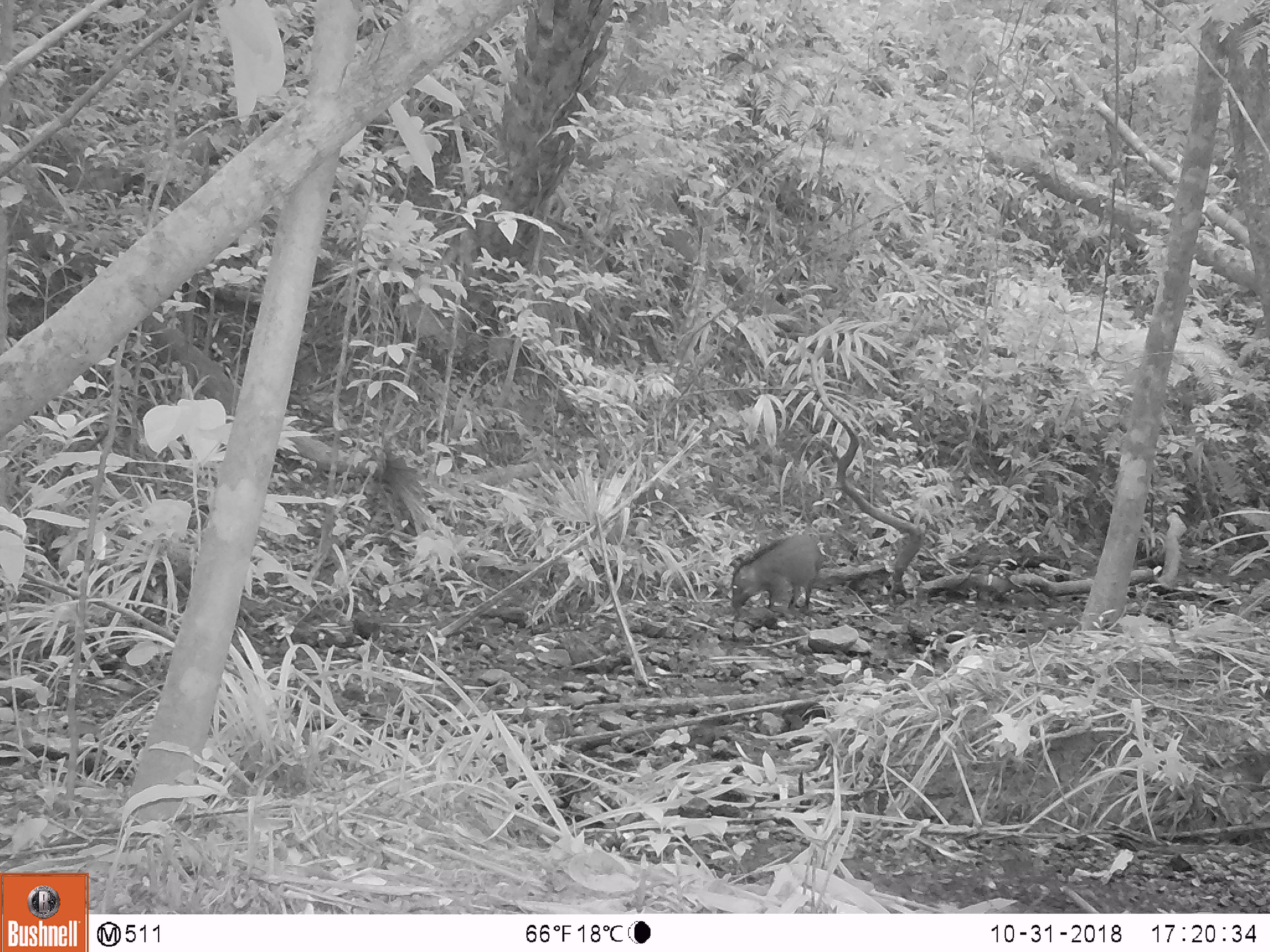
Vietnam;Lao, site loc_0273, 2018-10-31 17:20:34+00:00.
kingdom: Animalia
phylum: Chordata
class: Mammalia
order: Artiodactyla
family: Suidae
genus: Sus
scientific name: Sus scrofa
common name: eurasian wild pig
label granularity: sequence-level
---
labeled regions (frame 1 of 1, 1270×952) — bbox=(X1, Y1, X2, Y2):
eurasian wild pig: bbox=(731, 533, 827, 613)